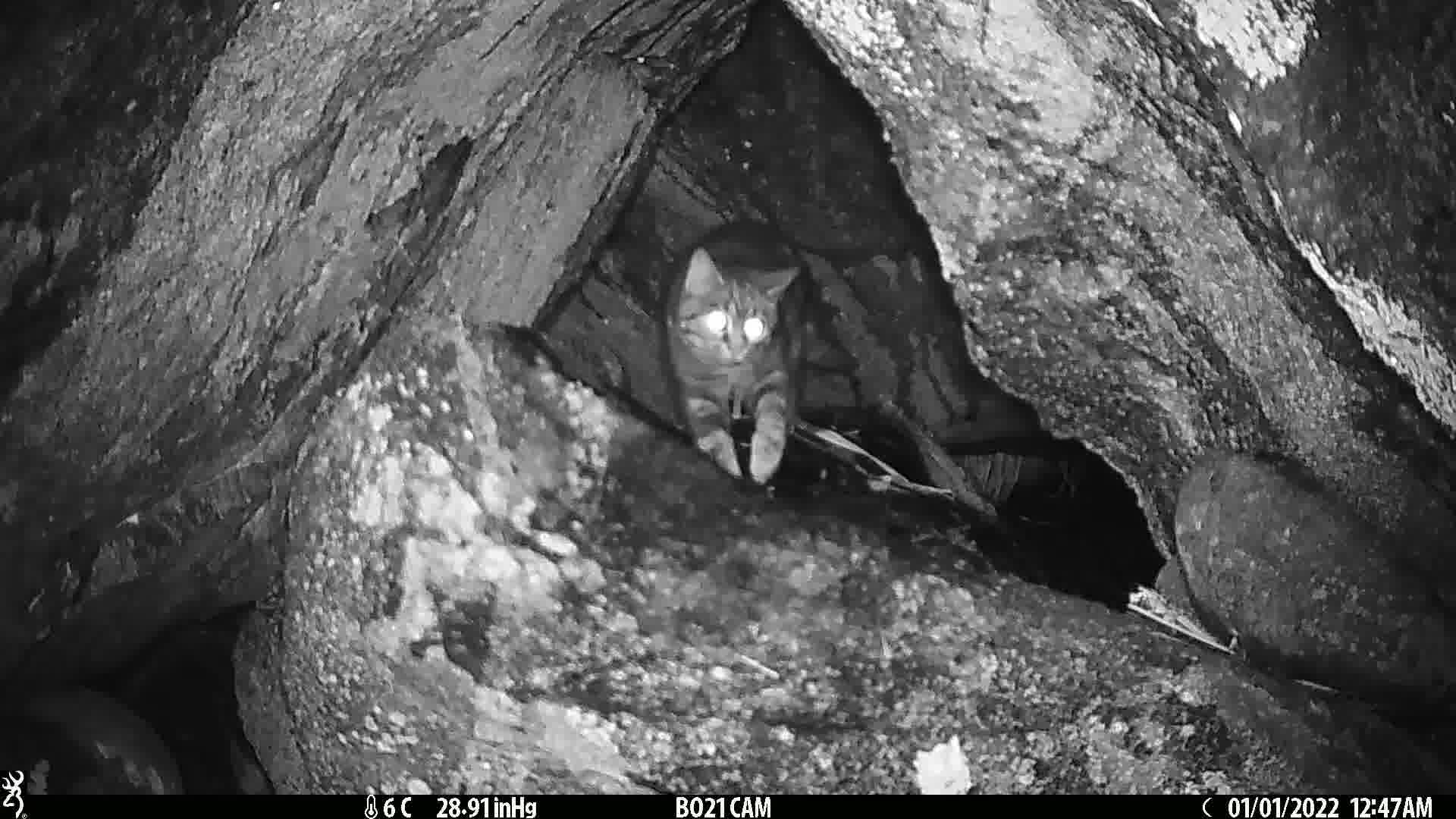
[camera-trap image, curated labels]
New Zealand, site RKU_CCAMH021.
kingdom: Animalia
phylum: Chordata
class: Mammalia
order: Carnivora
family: Felidae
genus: Felis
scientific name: Felis catus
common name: domestic cat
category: cat